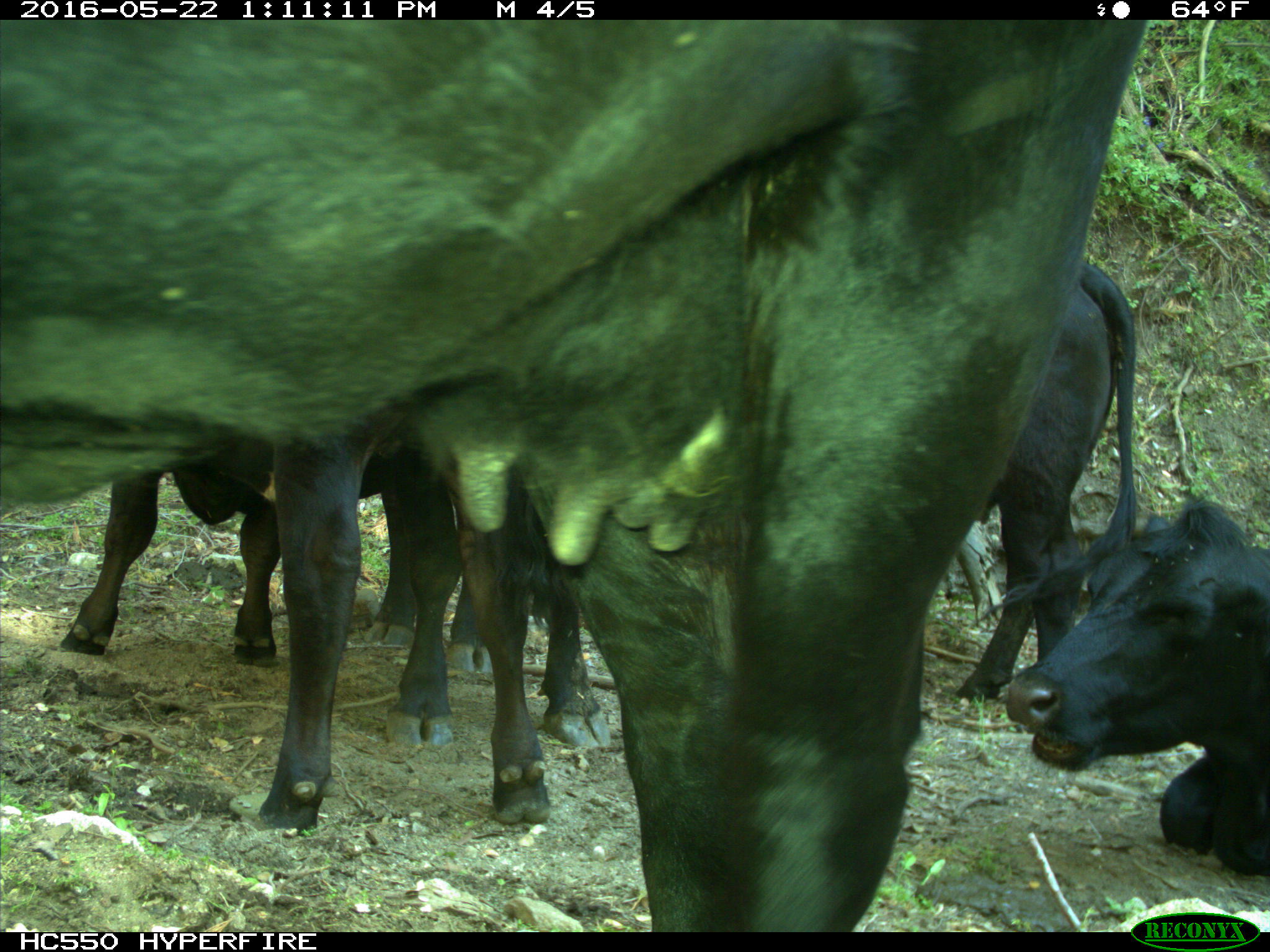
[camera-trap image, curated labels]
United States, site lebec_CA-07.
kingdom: Animalia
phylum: Chordata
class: Mammalia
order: Artiodactyla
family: Bovidae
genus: Bos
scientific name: Bos taurus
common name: domestic cow